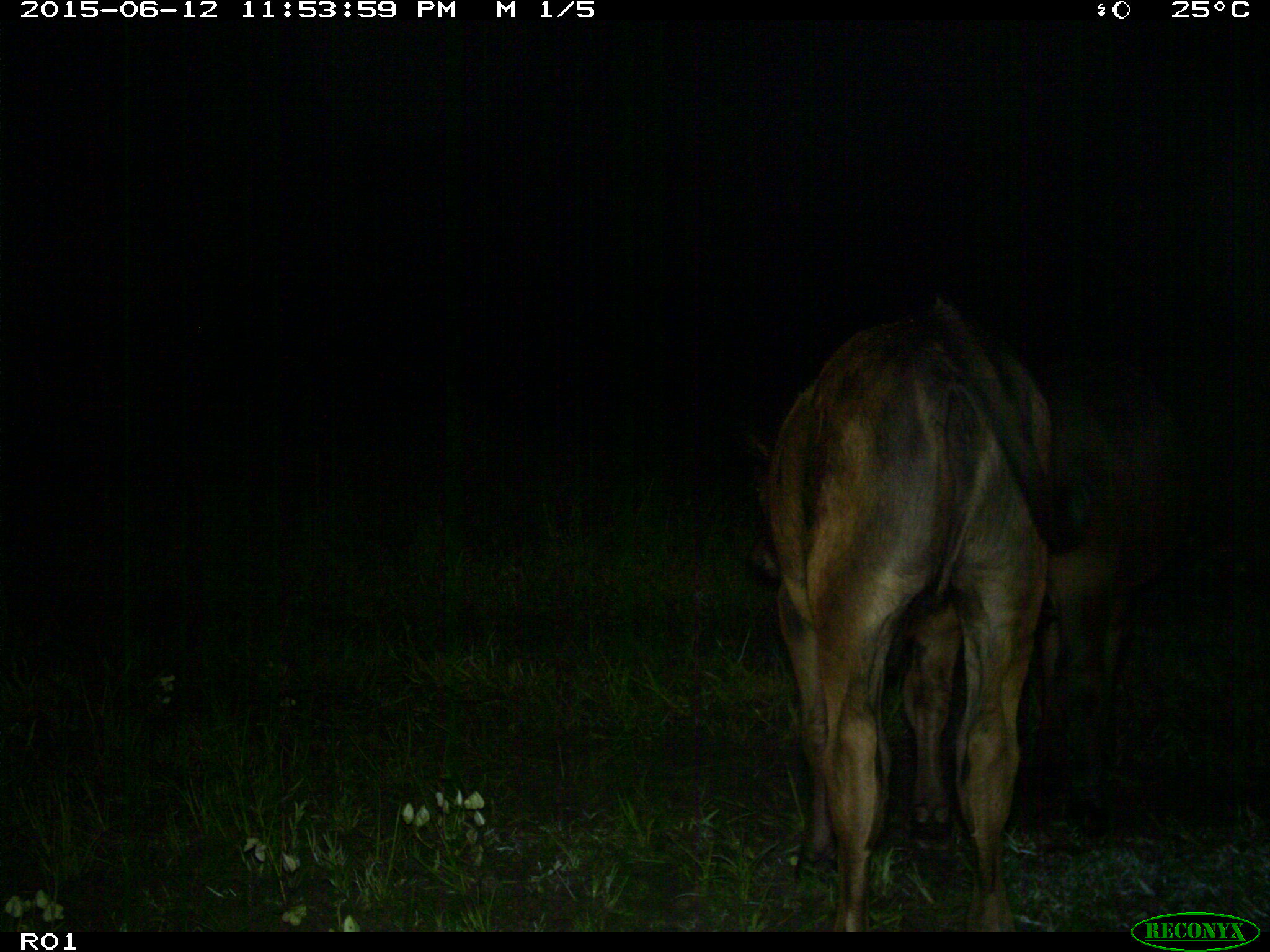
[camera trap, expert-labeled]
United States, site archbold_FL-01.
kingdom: Animalia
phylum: Chordata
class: Mammalia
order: Artiodactyla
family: Bovidae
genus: Bos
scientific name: Bos taurus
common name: domestic cow